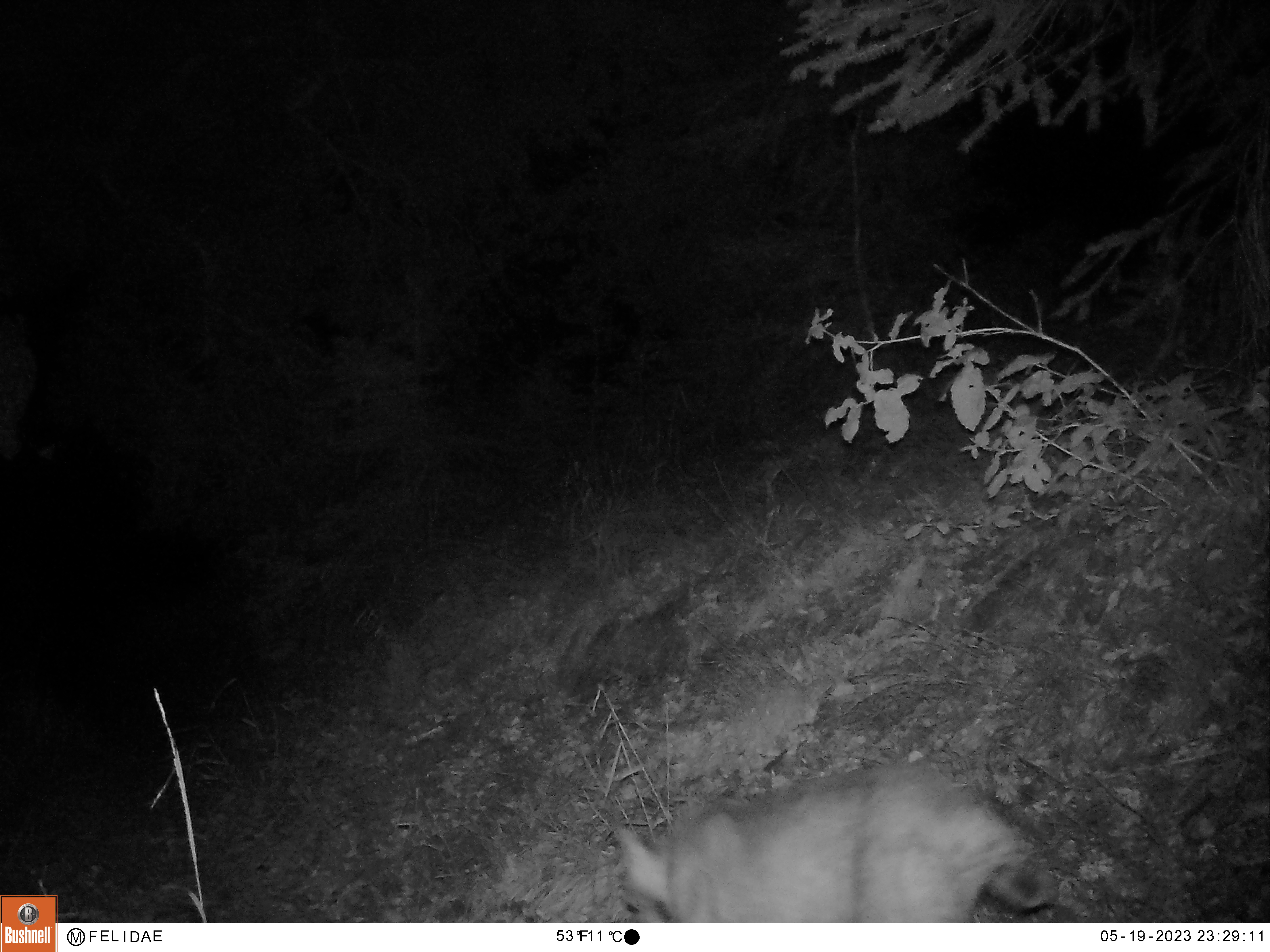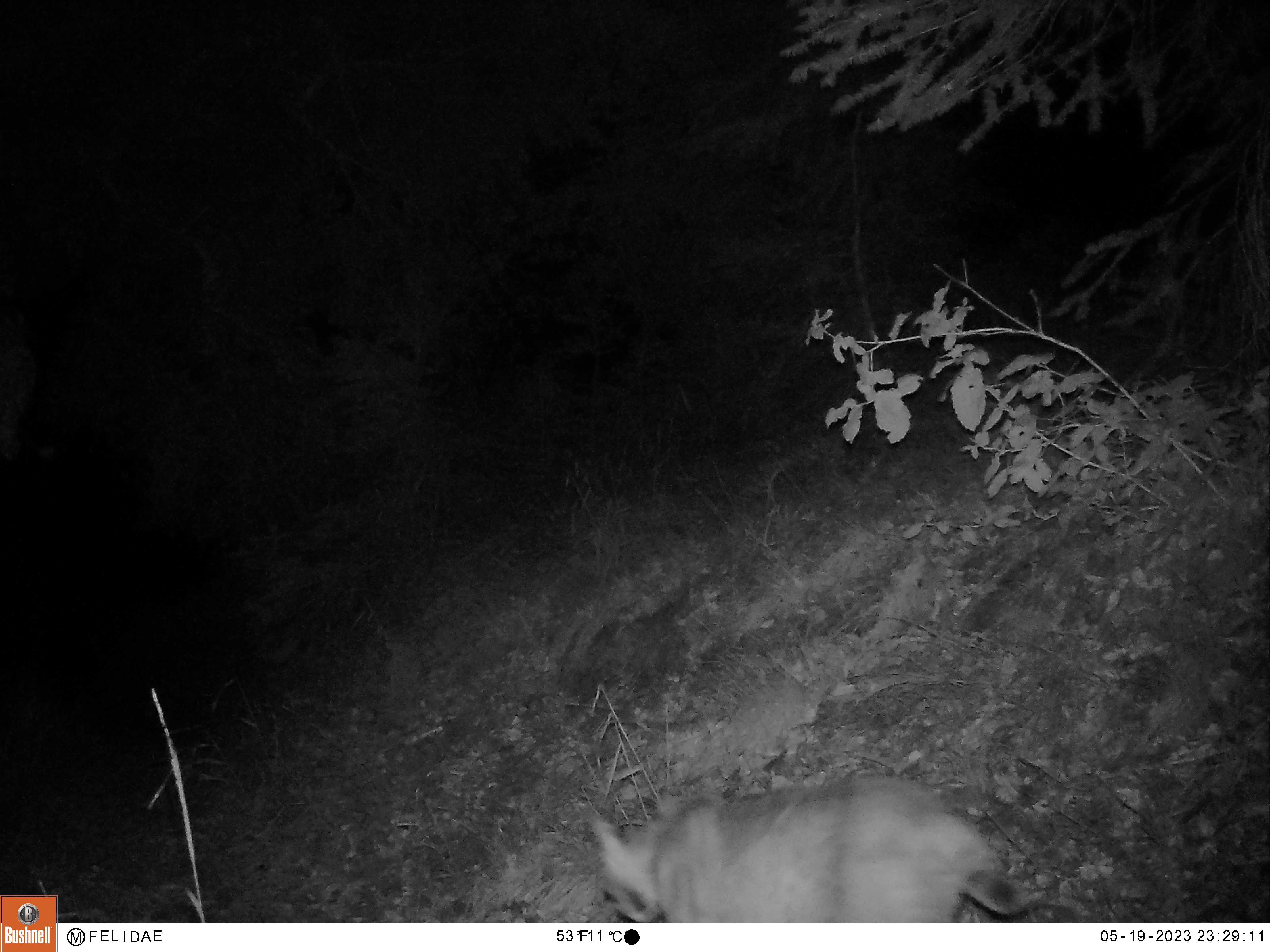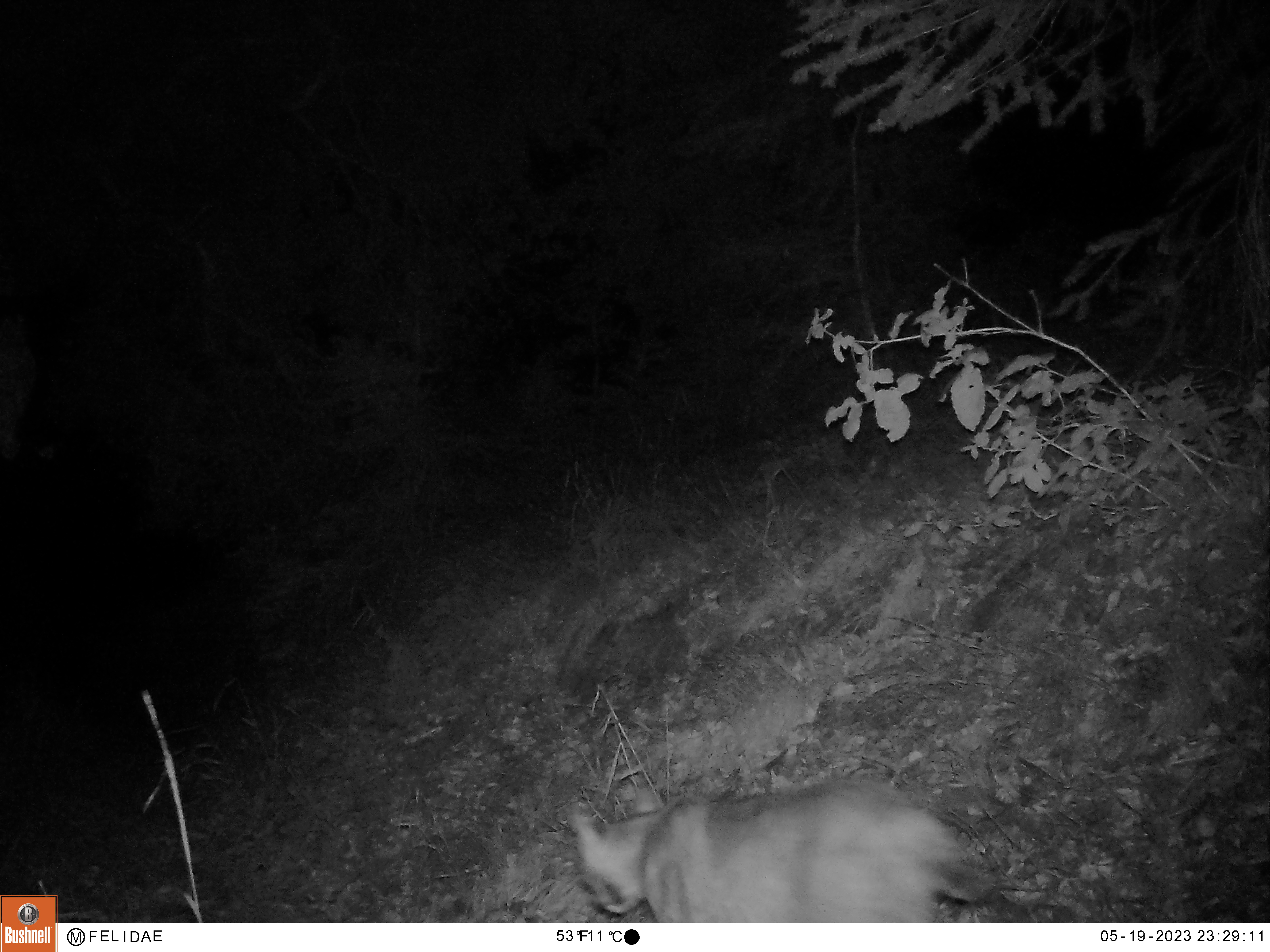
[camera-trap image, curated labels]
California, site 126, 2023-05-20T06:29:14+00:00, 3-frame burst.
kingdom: Animalia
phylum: Chordata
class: Mammalia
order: Carnivora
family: Felidae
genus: Lynx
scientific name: Lynx rufus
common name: bobcat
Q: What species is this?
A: Bobcat (Lynx rufus).